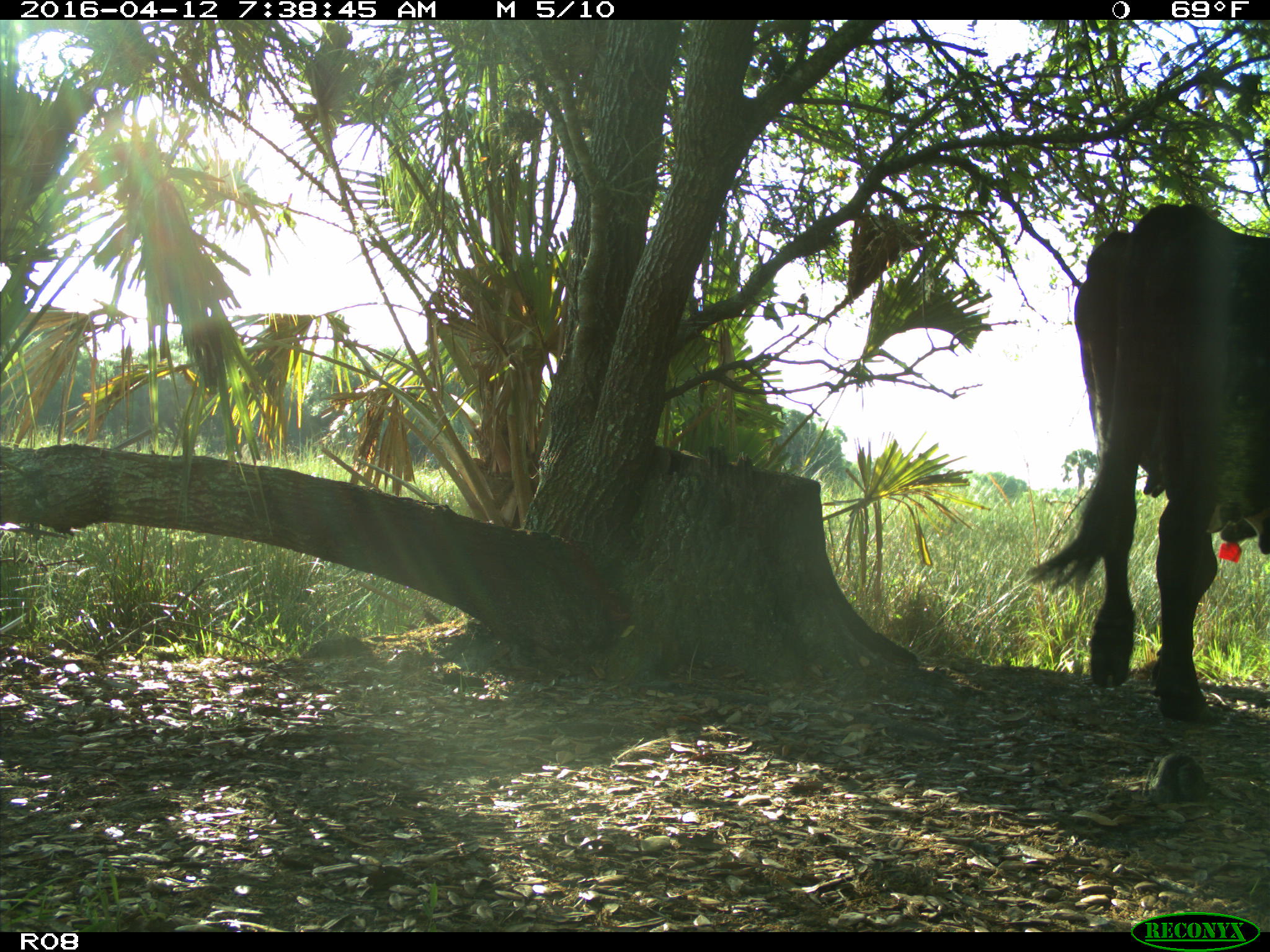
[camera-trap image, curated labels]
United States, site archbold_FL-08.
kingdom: Animalia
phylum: Chordata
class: Mammalia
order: Artiodactyla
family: Bovidae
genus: Bos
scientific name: Bos taurus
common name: domestic cow